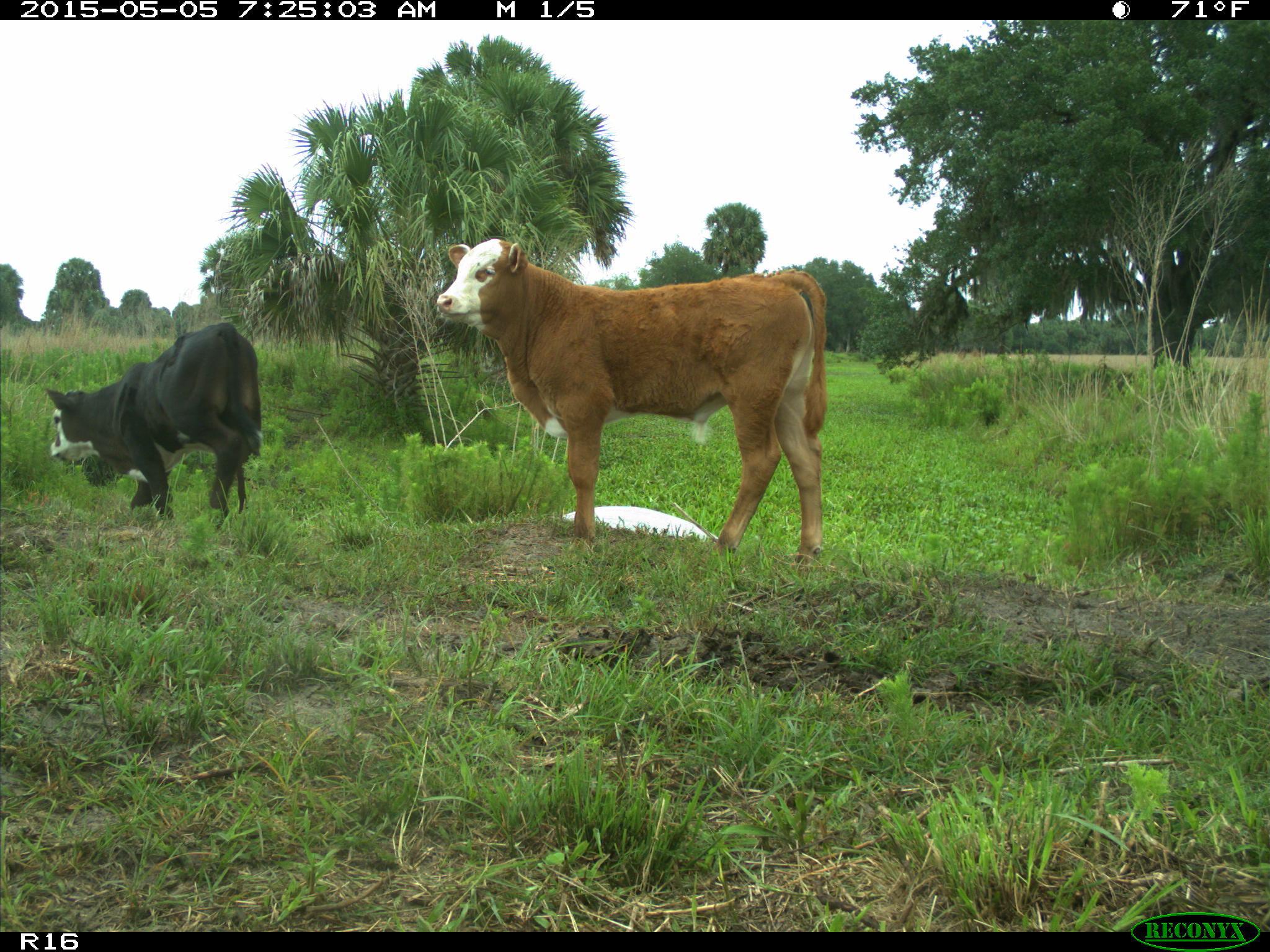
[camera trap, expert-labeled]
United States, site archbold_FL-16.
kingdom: Animalia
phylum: Chordata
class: Mammalia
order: Artiodactyla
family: Bovidae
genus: Bos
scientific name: Bos taurus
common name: domestic cow